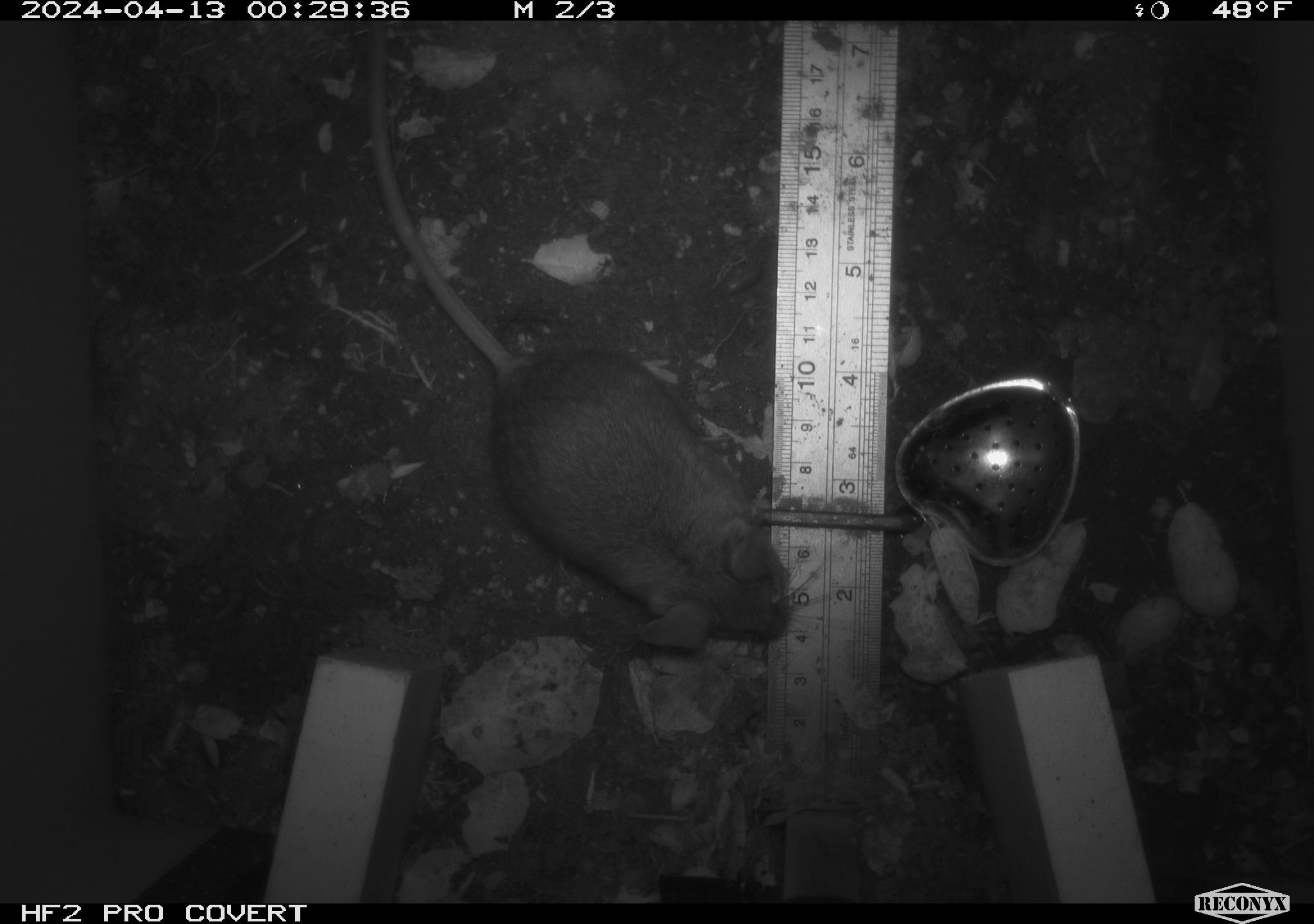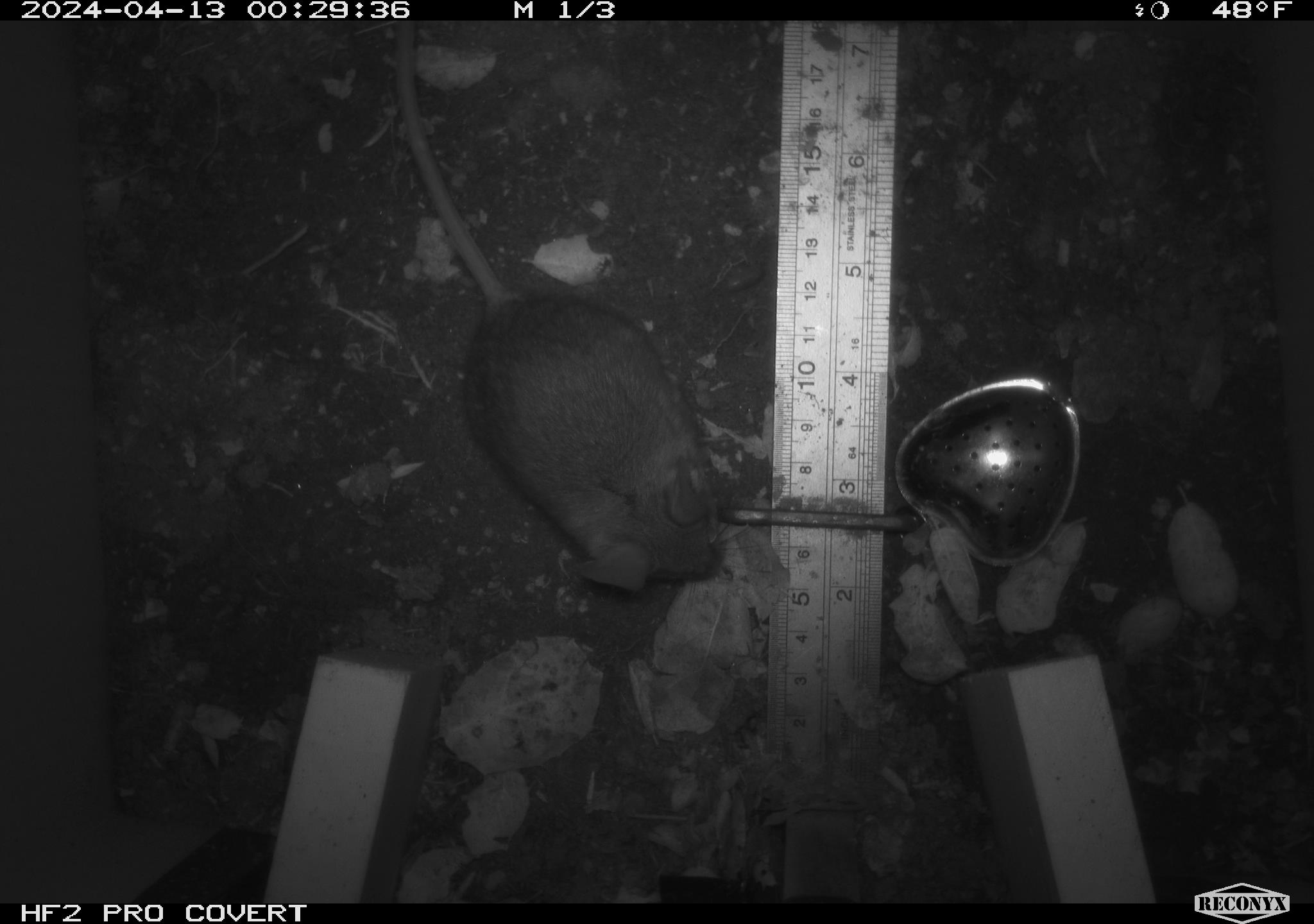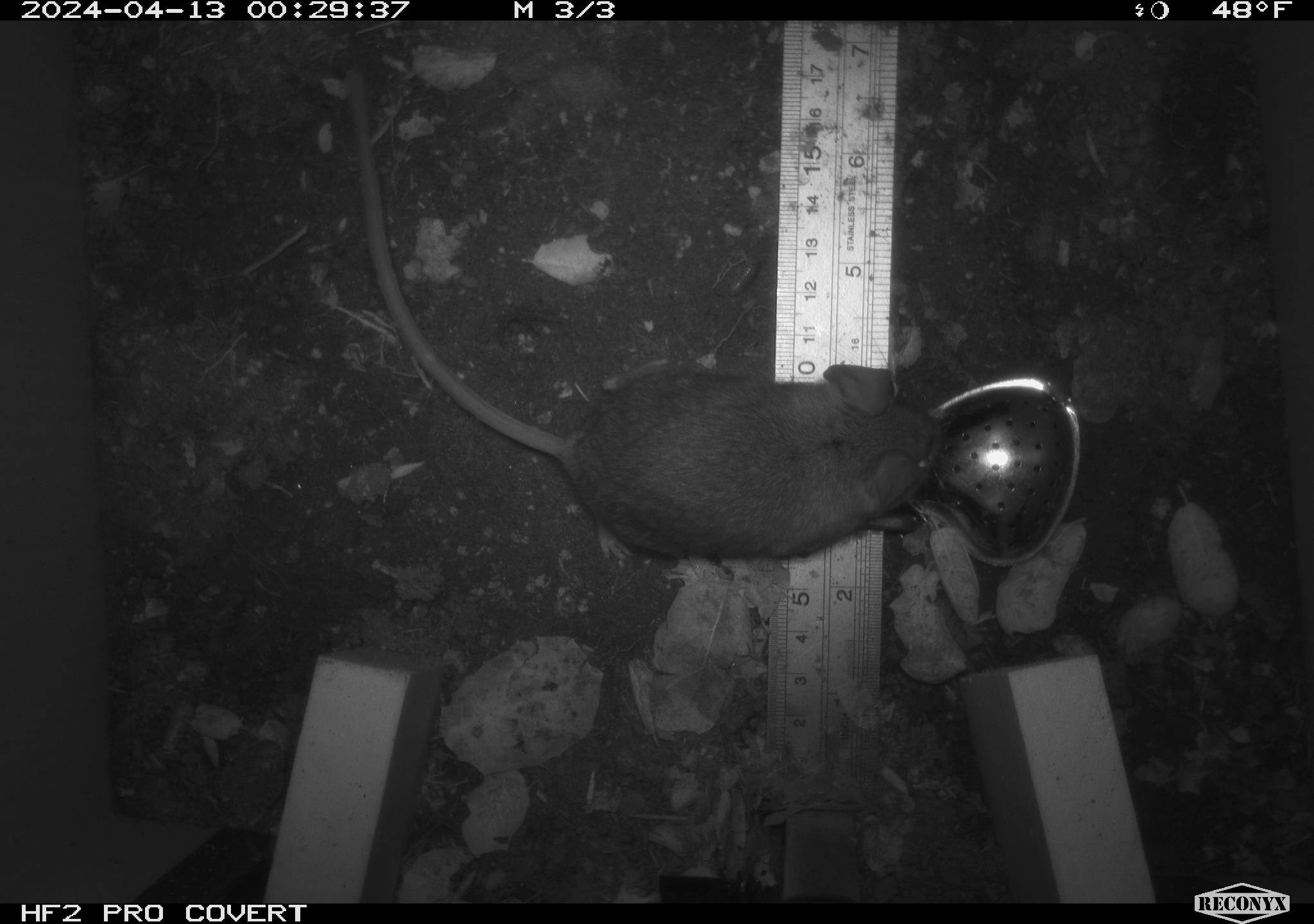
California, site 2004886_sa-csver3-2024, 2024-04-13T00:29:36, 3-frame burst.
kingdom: Animalia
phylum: Chordata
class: Mammalia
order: Rodentia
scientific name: Rodentia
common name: rodent